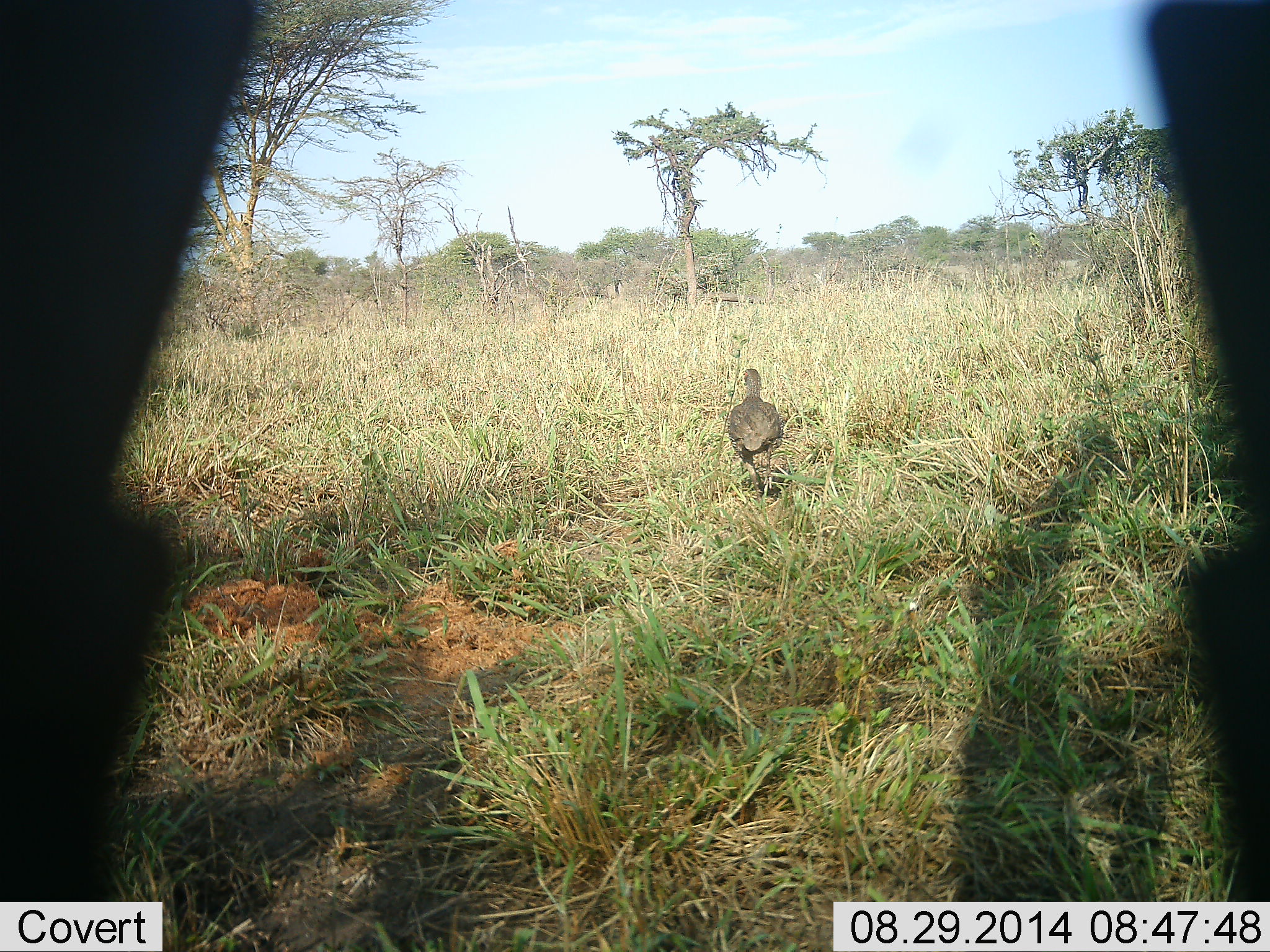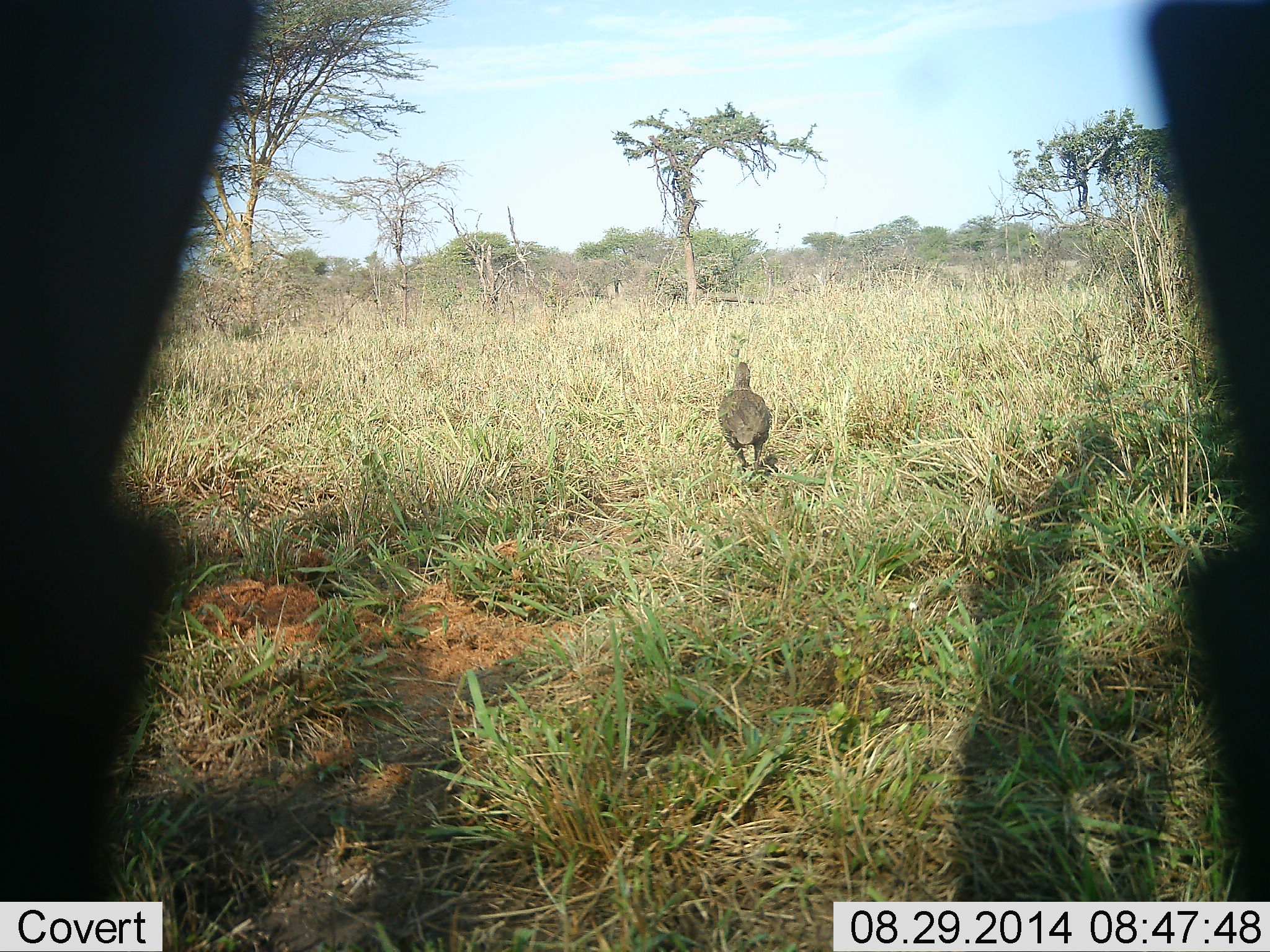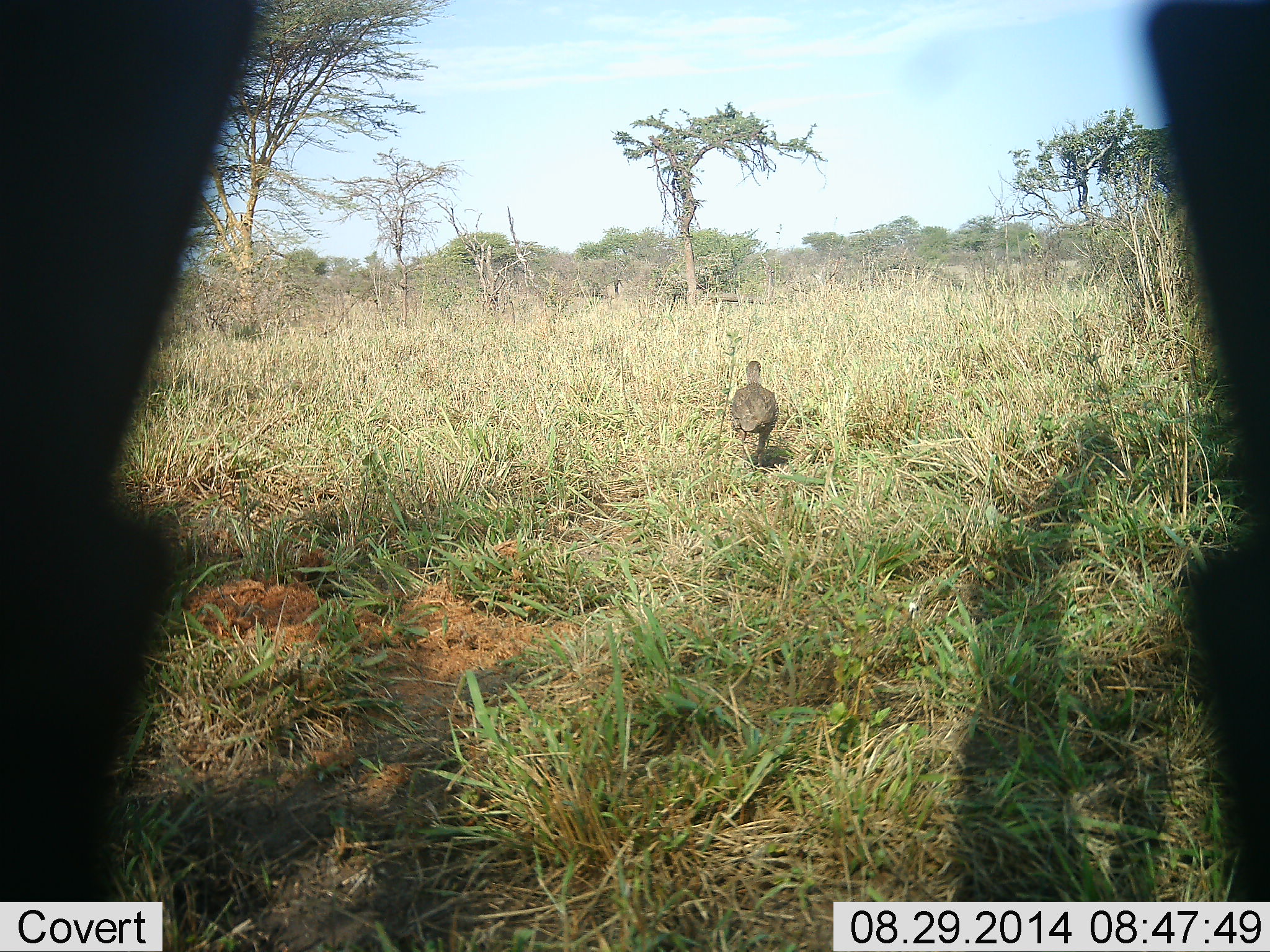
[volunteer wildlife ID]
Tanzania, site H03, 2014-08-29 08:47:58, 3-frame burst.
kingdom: Animalia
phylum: Chordata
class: Aves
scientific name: Aves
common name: bird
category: otherbird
Otherbird (bird) (Aves), count 1. Behavior (volunteer vote fractions): standing 10%, resting 0%, moving 90%, interacting 0%. Young present (vote fraction): 0%. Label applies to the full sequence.